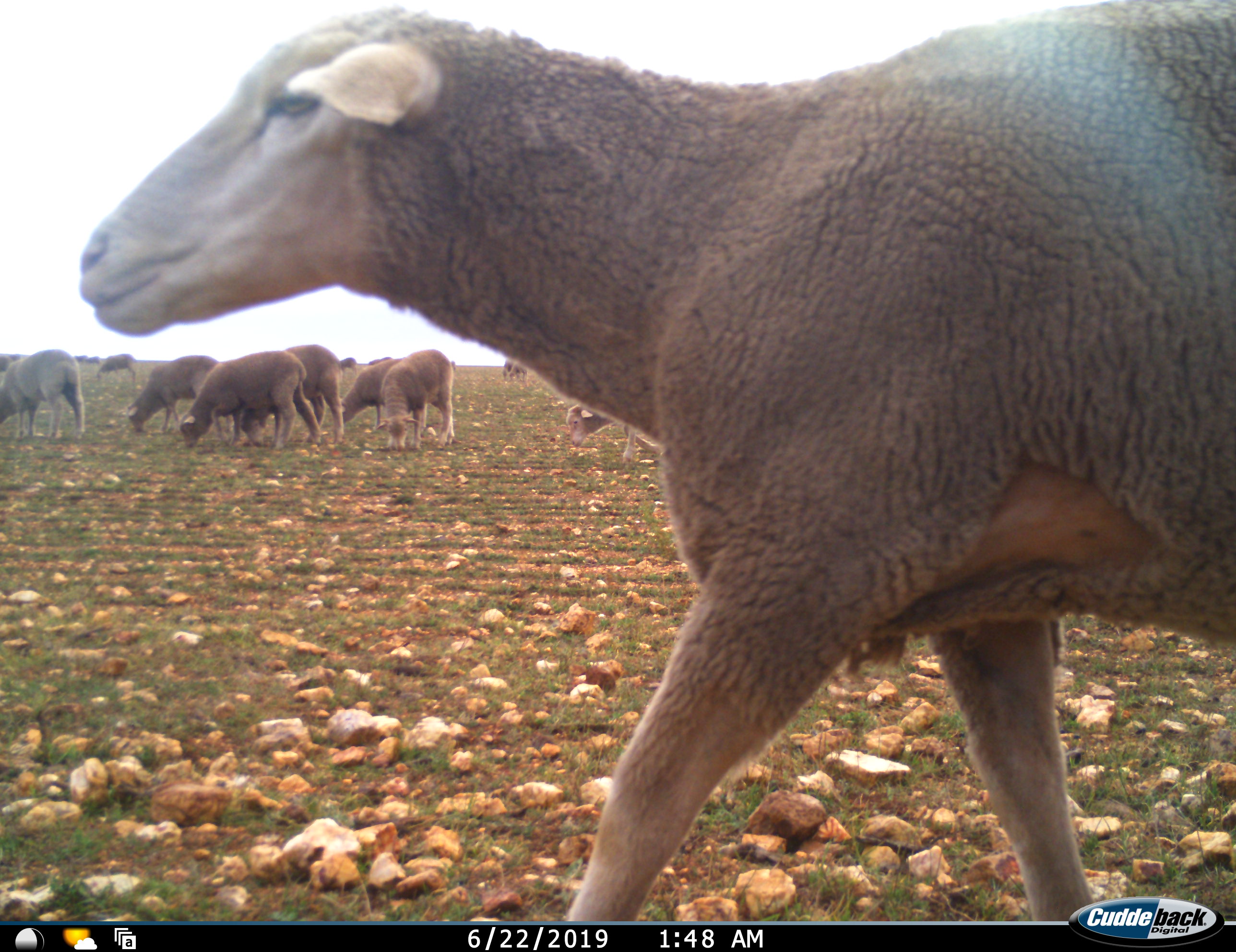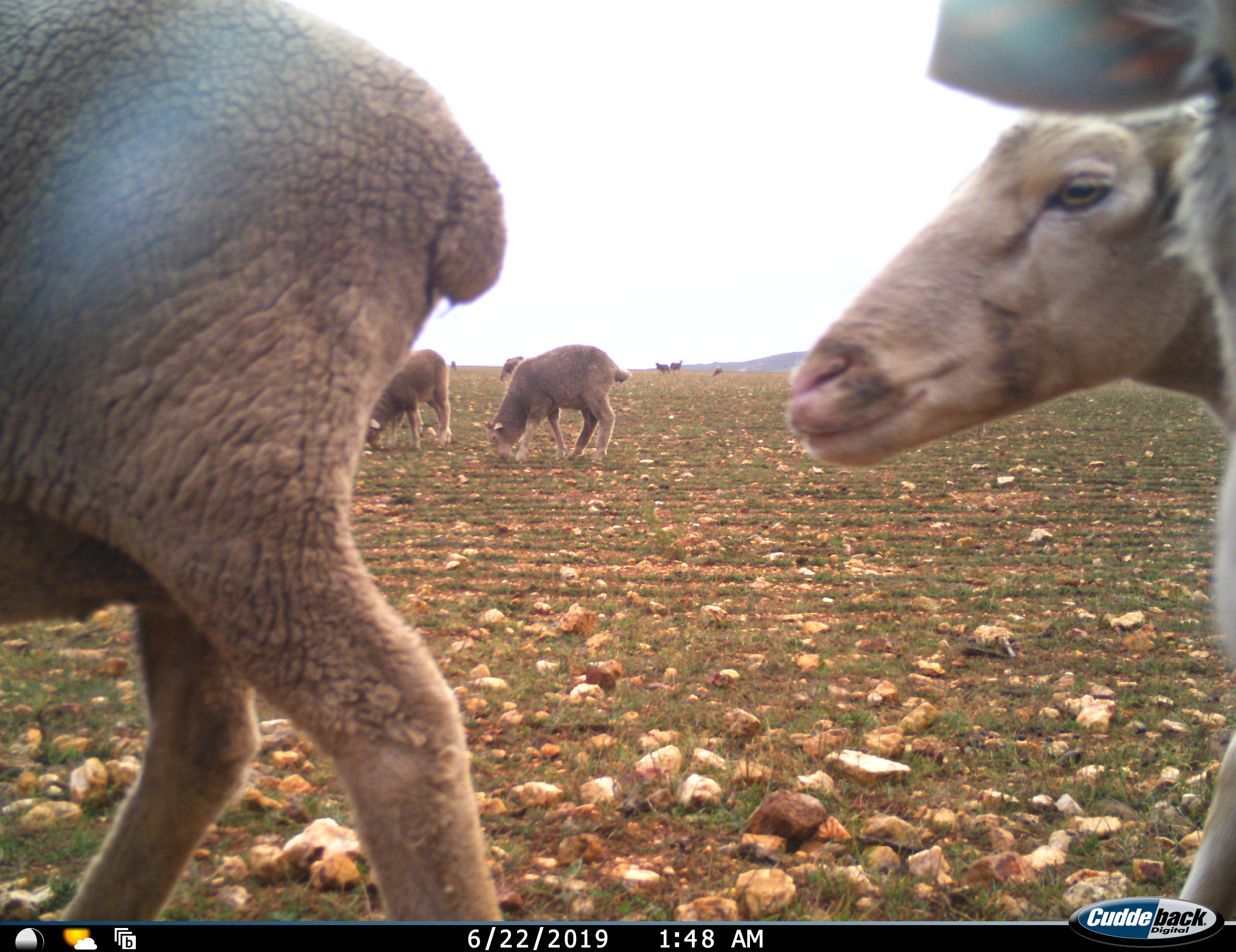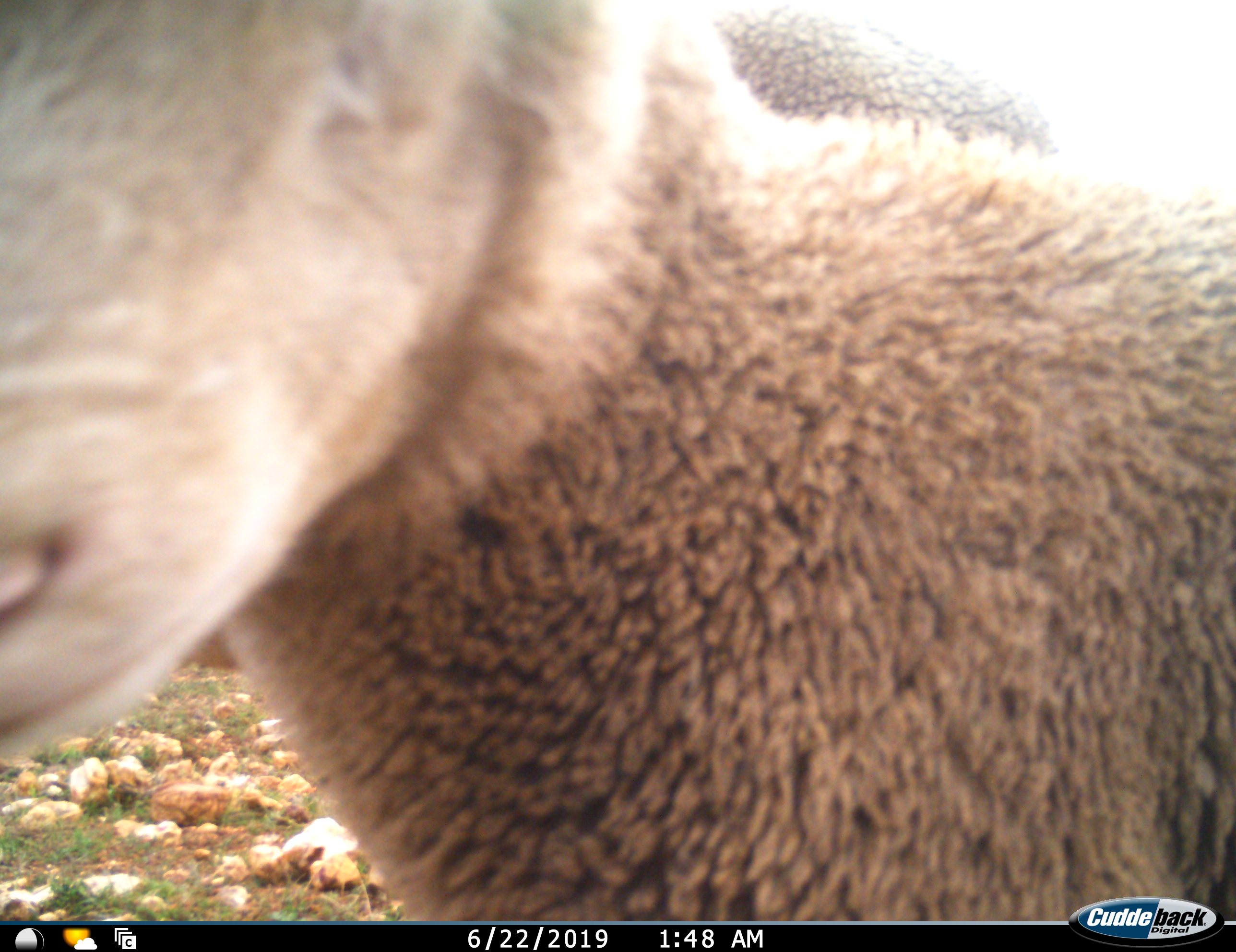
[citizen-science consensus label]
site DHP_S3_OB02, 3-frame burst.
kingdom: Animalia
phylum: Chordata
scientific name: Vertebrata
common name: domestic animal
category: domesticanimal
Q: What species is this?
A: Domesticanimal (domestic animal) (Vertebrata).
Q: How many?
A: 11-50.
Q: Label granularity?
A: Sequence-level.